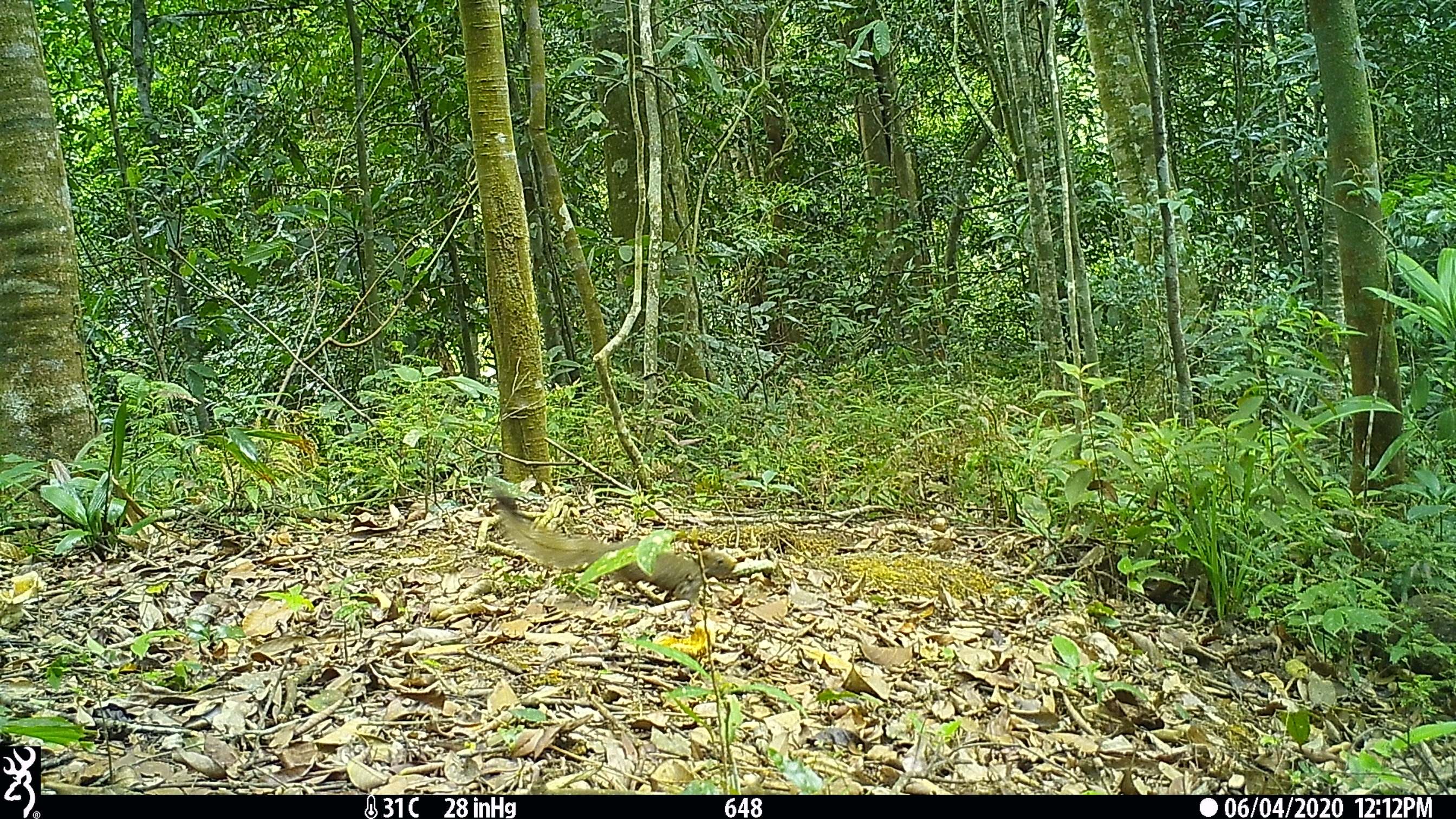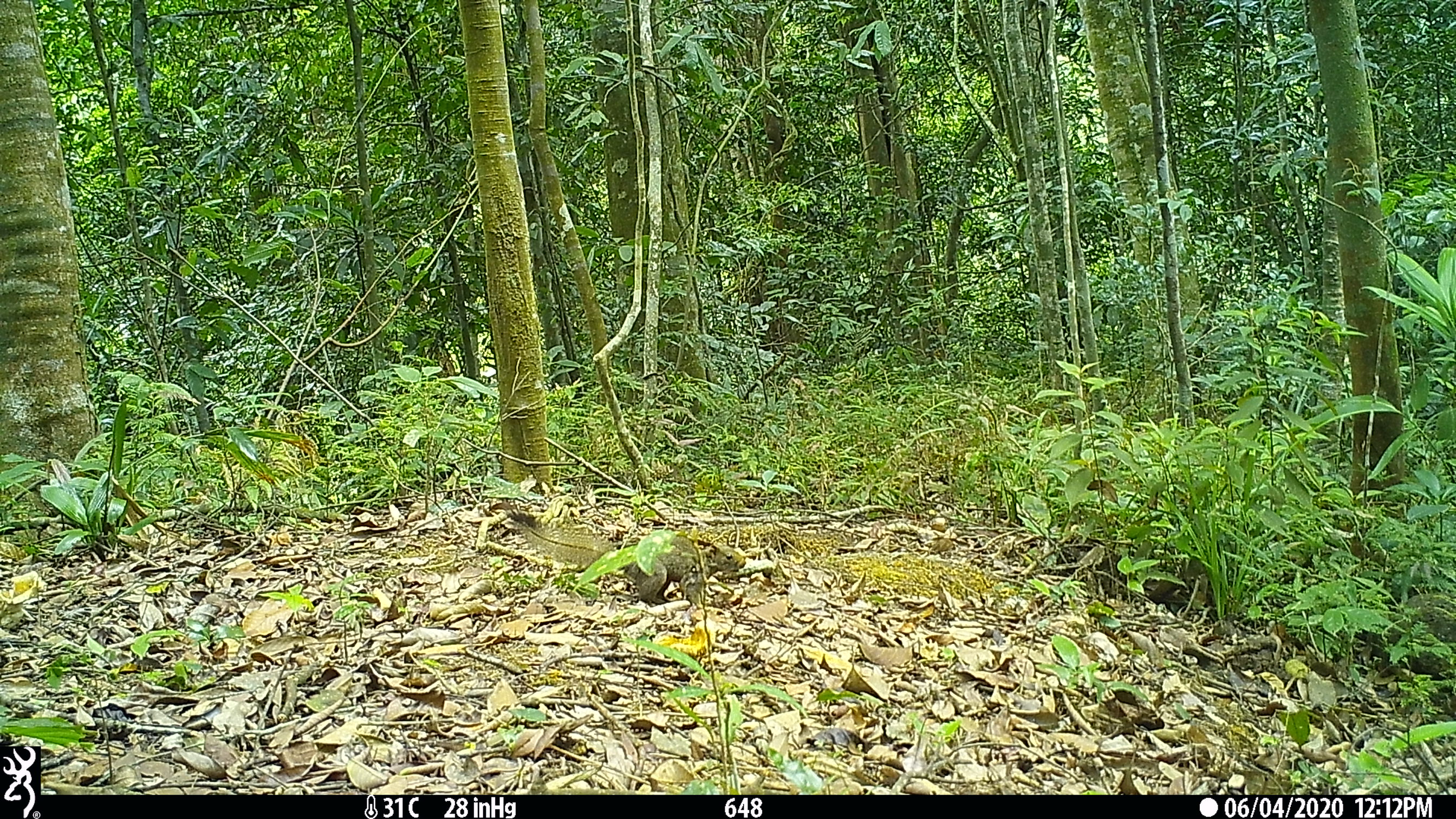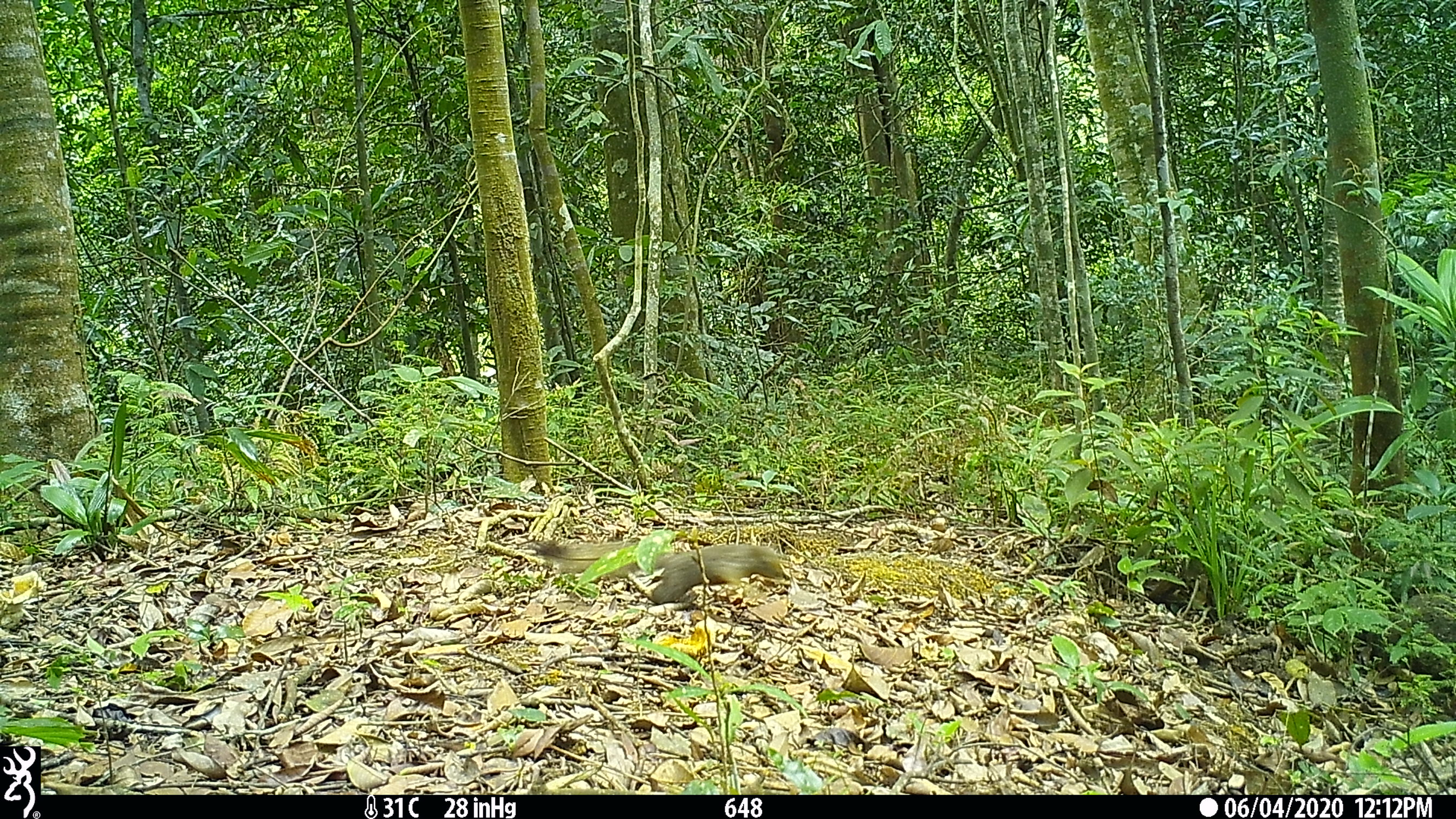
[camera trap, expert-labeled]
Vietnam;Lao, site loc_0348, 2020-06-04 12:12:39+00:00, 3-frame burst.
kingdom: Animalia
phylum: Chordata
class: Mammalia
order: Rodentia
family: Sciuridae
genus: Callosciurus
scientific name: Callosciurus erythraeus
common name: pallas's squirrel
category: pallass squirrel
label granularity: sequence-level